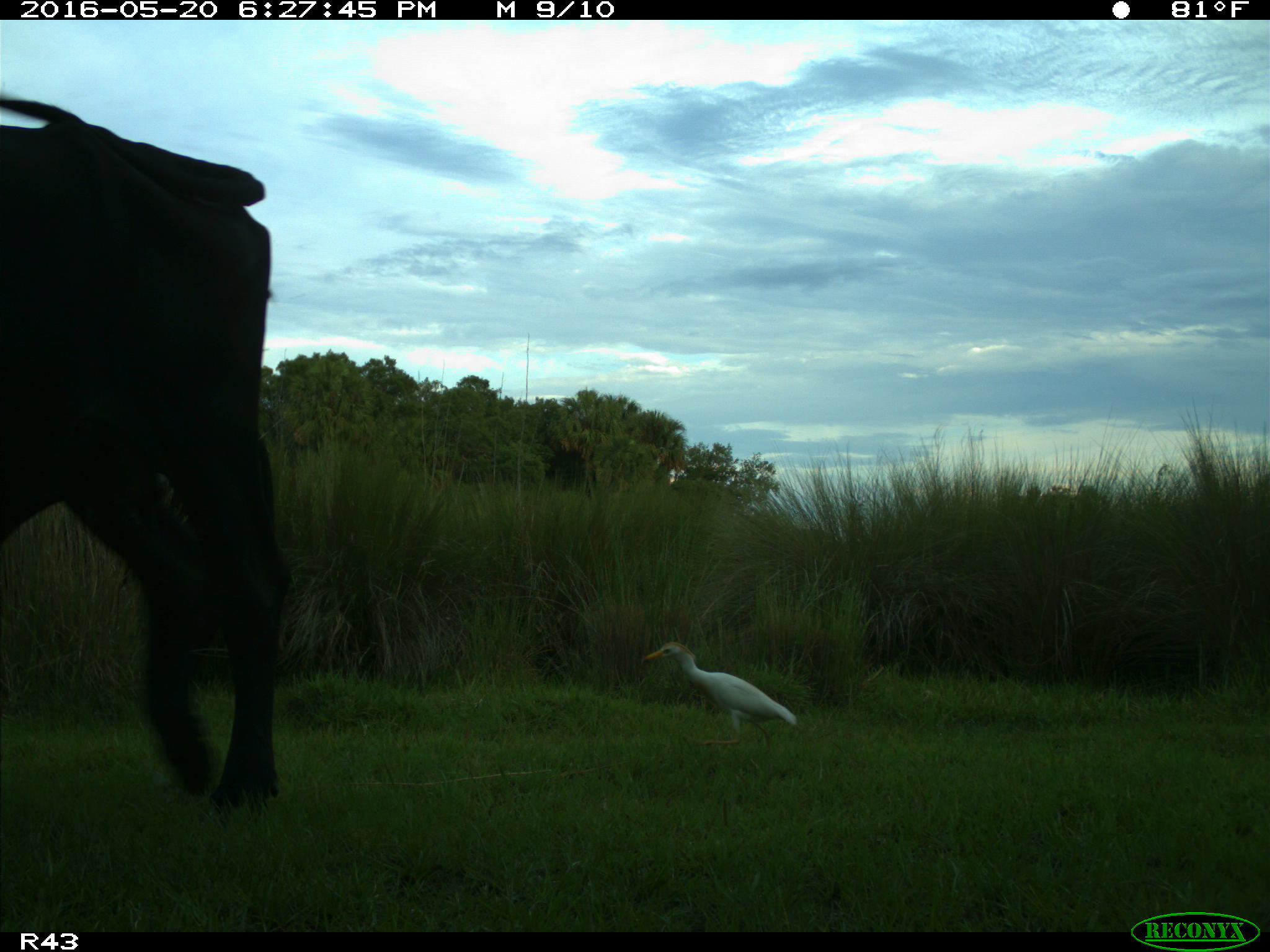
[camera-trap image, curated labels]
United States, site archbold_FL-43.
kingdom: Animalia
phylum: Chordata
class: Mammalia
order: Artiodactyla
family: Bovidae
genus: Bos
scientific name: Bos taurus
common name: domestic cow